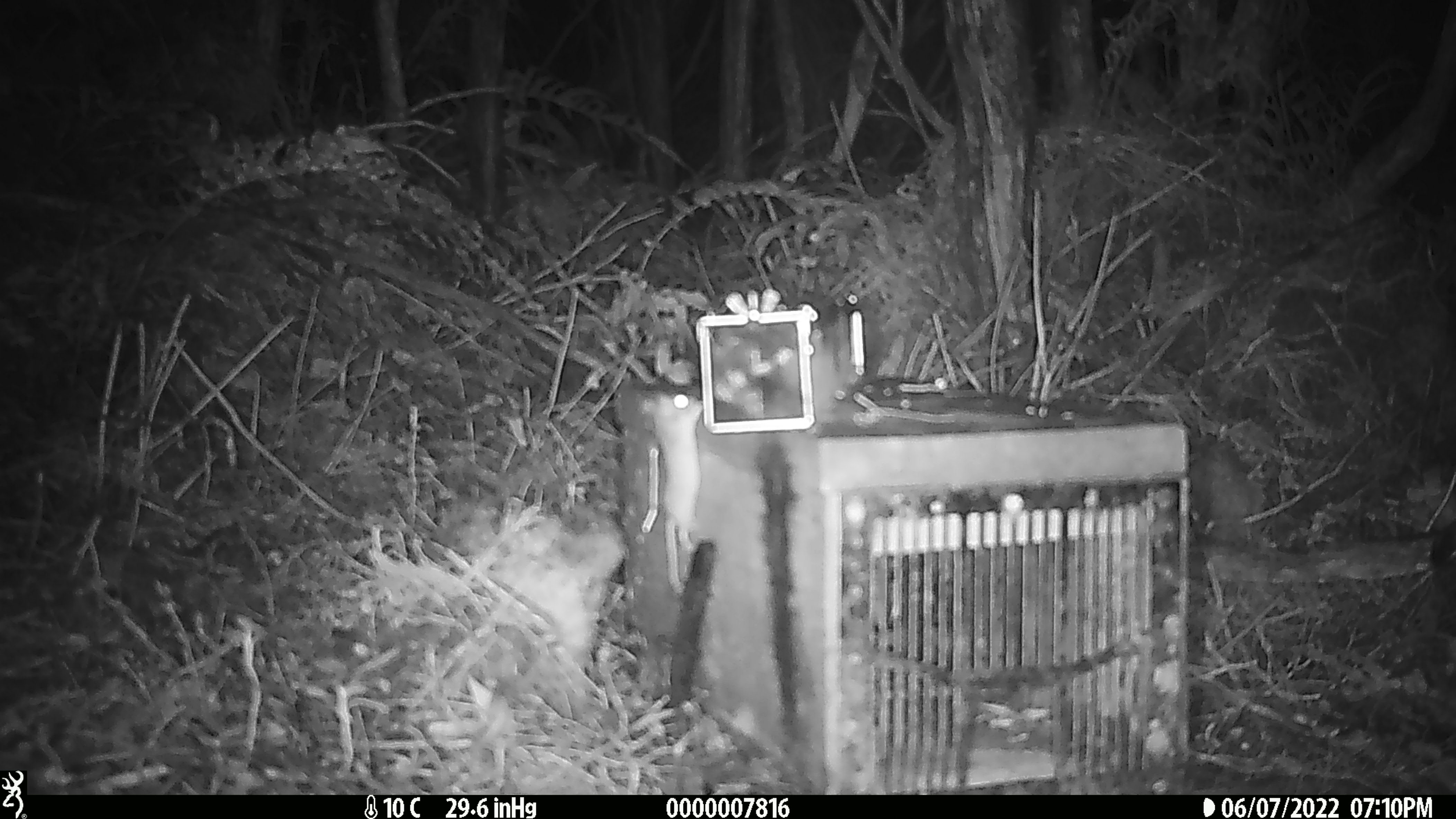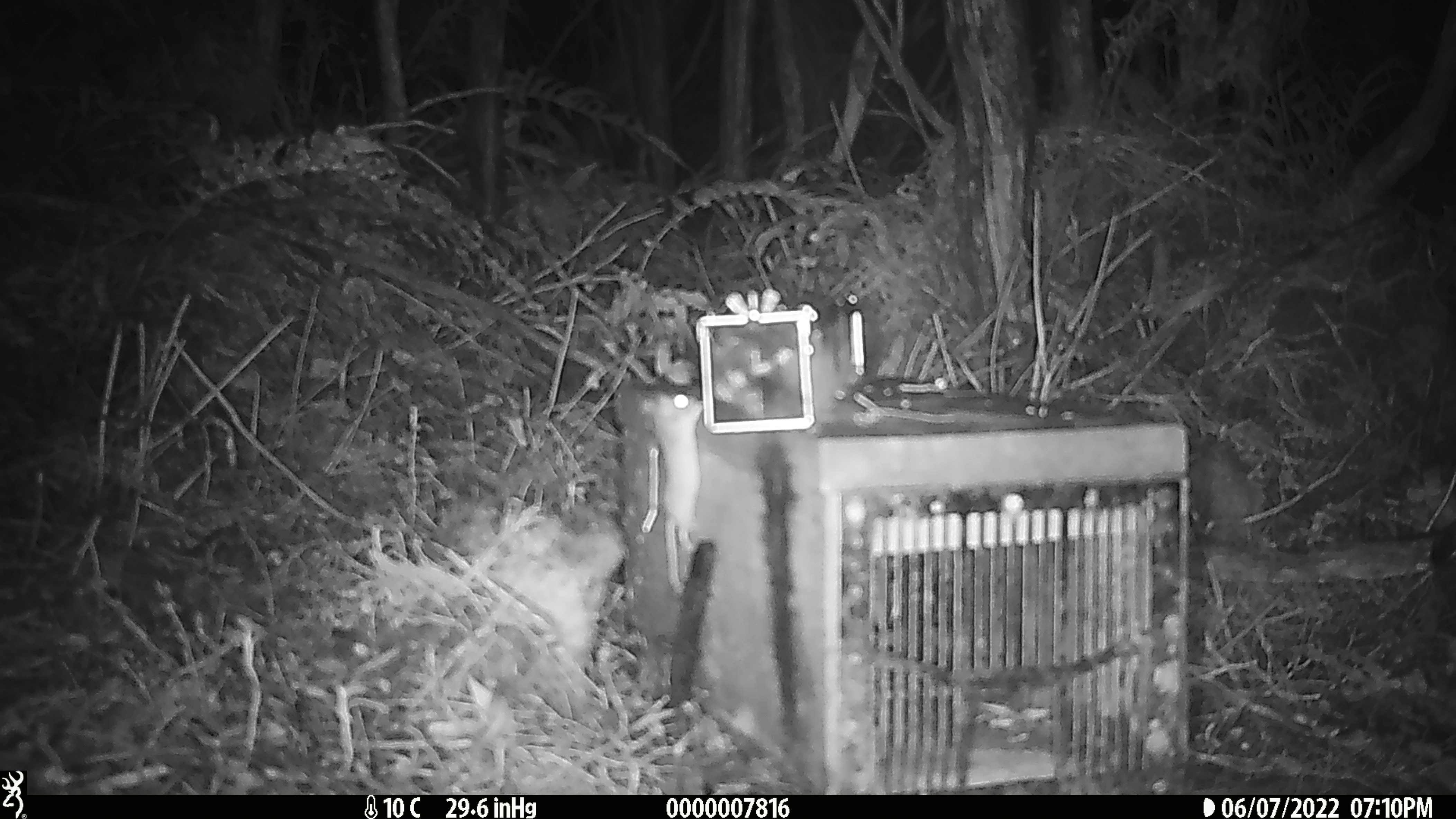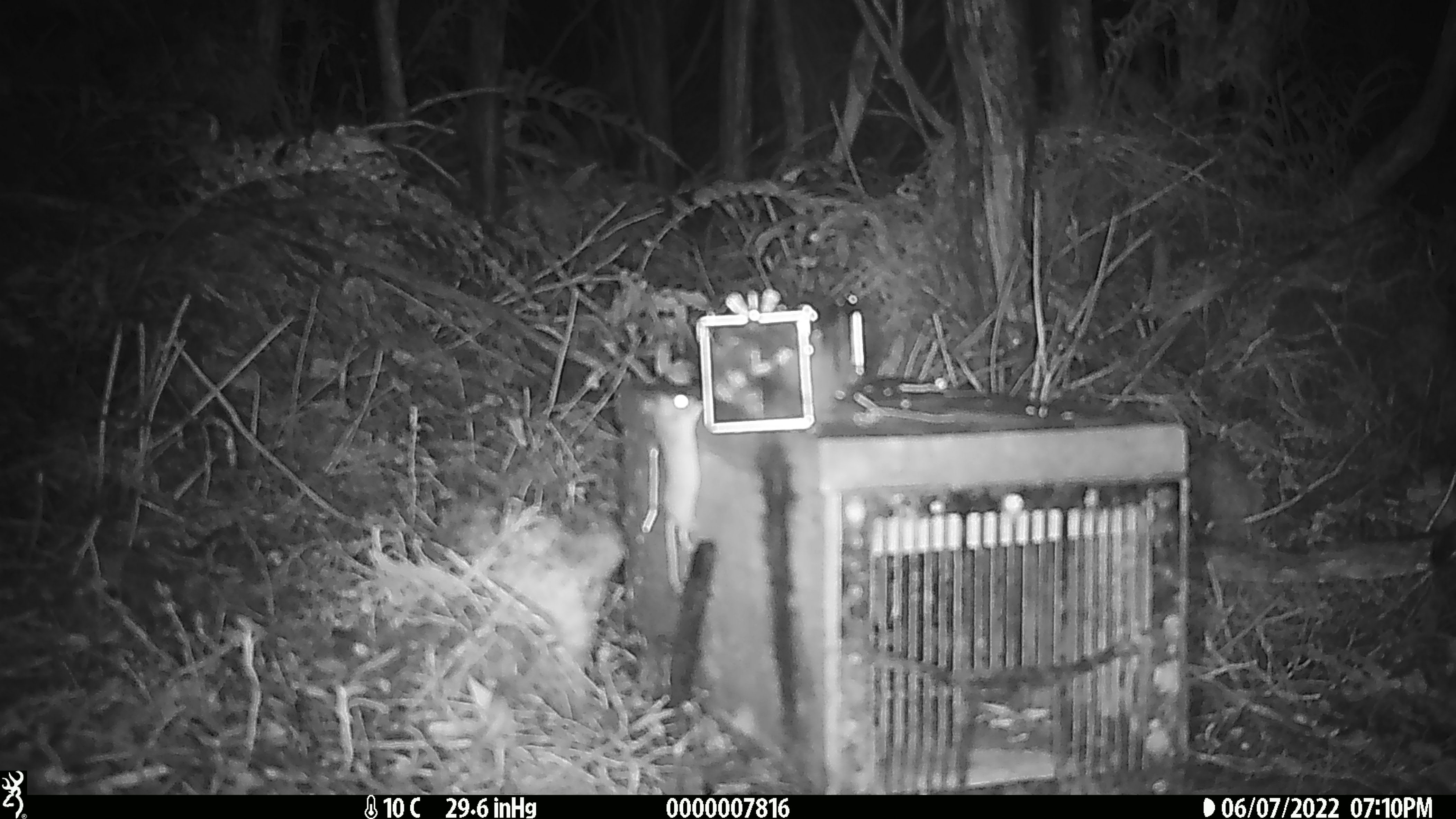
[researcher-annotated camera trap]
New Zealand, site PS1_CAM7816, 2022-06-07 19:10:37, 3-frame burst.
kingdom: Animalia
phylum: Chordata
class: Mammalia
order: Rodentia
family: Muridae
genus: Mus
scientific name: Mus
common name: mouse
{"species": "mouse (Mus)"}